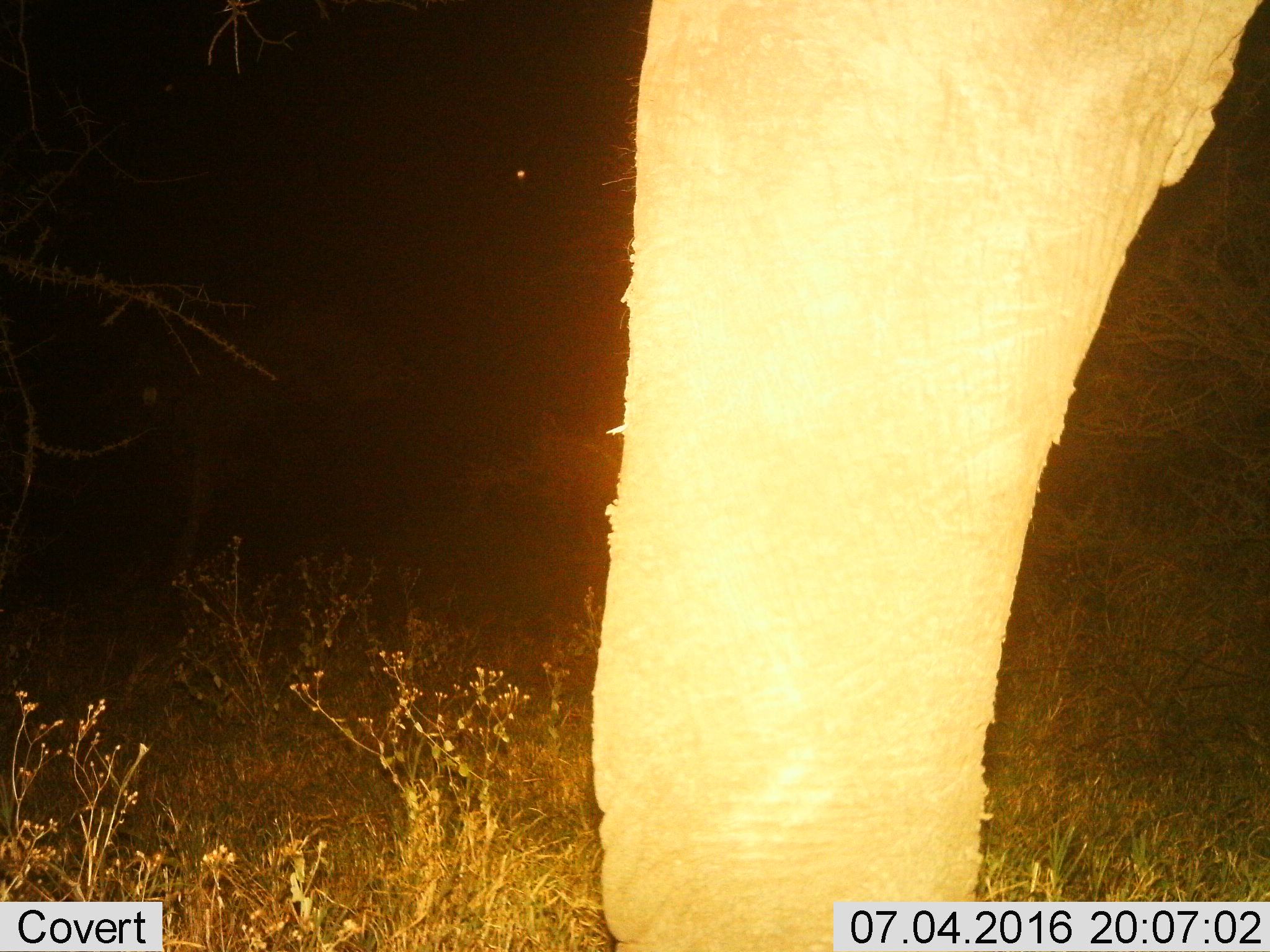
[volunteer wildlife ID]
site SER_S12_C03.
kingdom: Animalia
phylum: Chordata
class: Mammalia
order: Proboscidea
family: Elephantidae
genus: Loxodonta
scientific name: Loxodonta africana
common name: african bush elephant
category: elephant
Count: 1.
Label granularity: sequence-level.